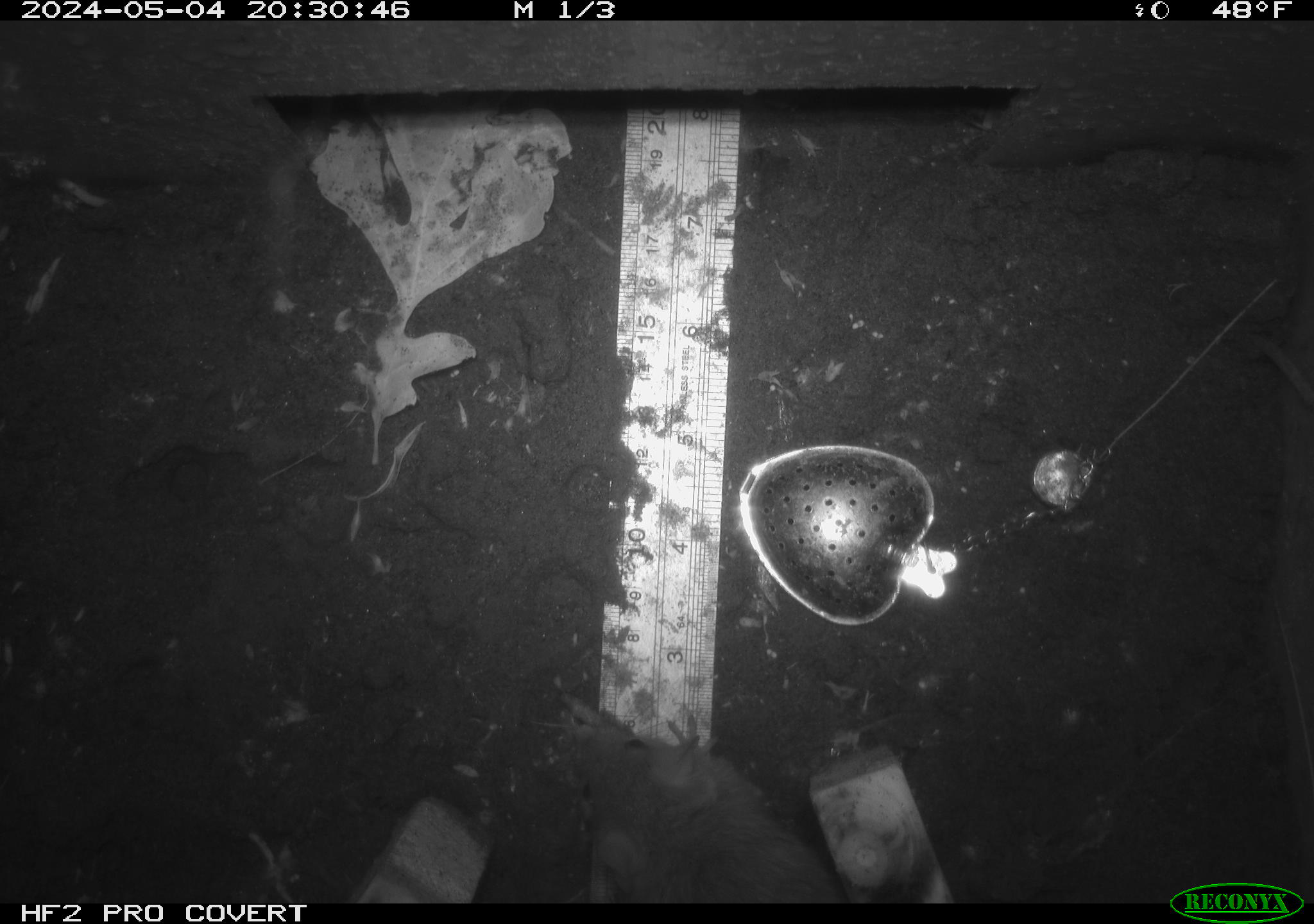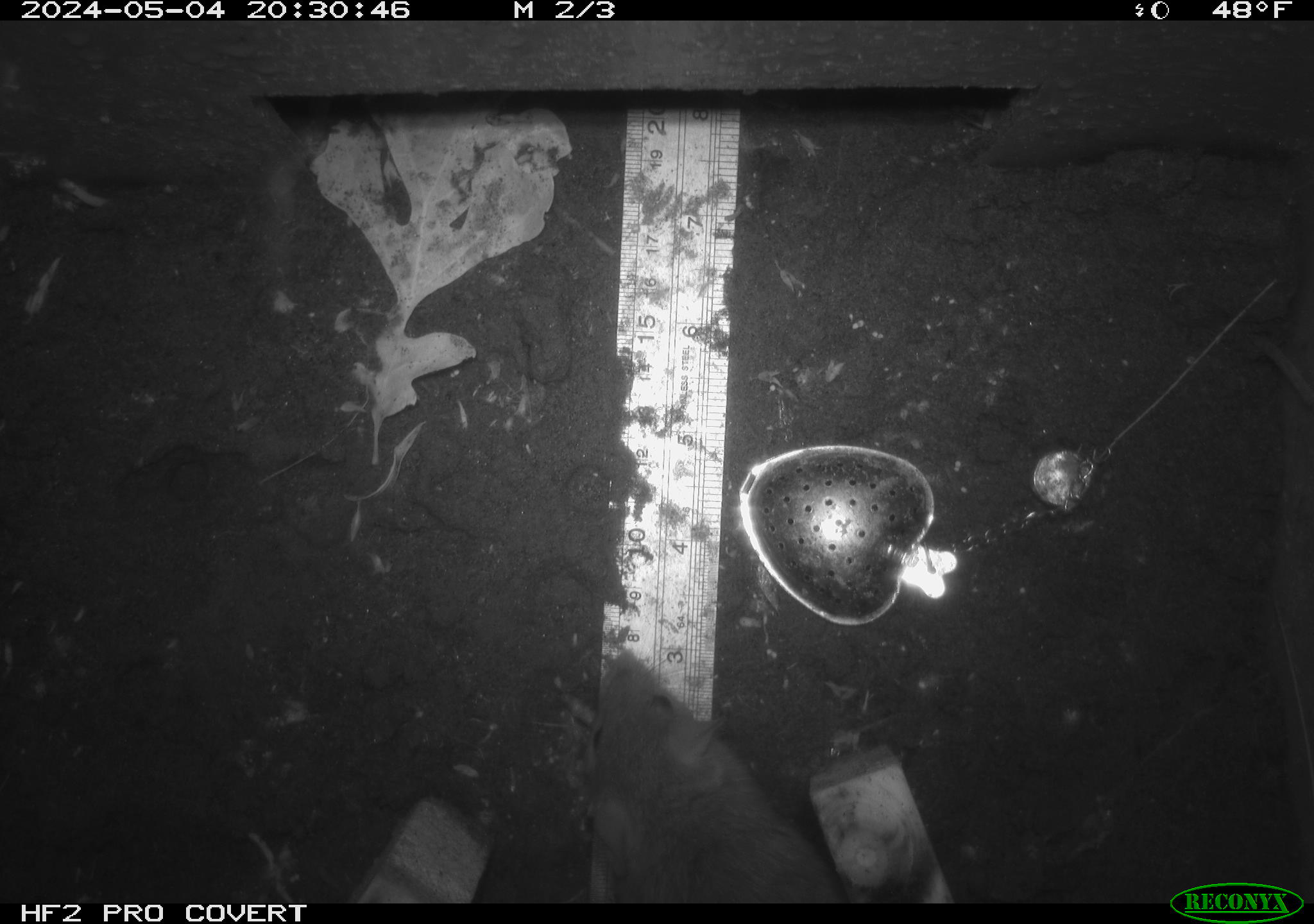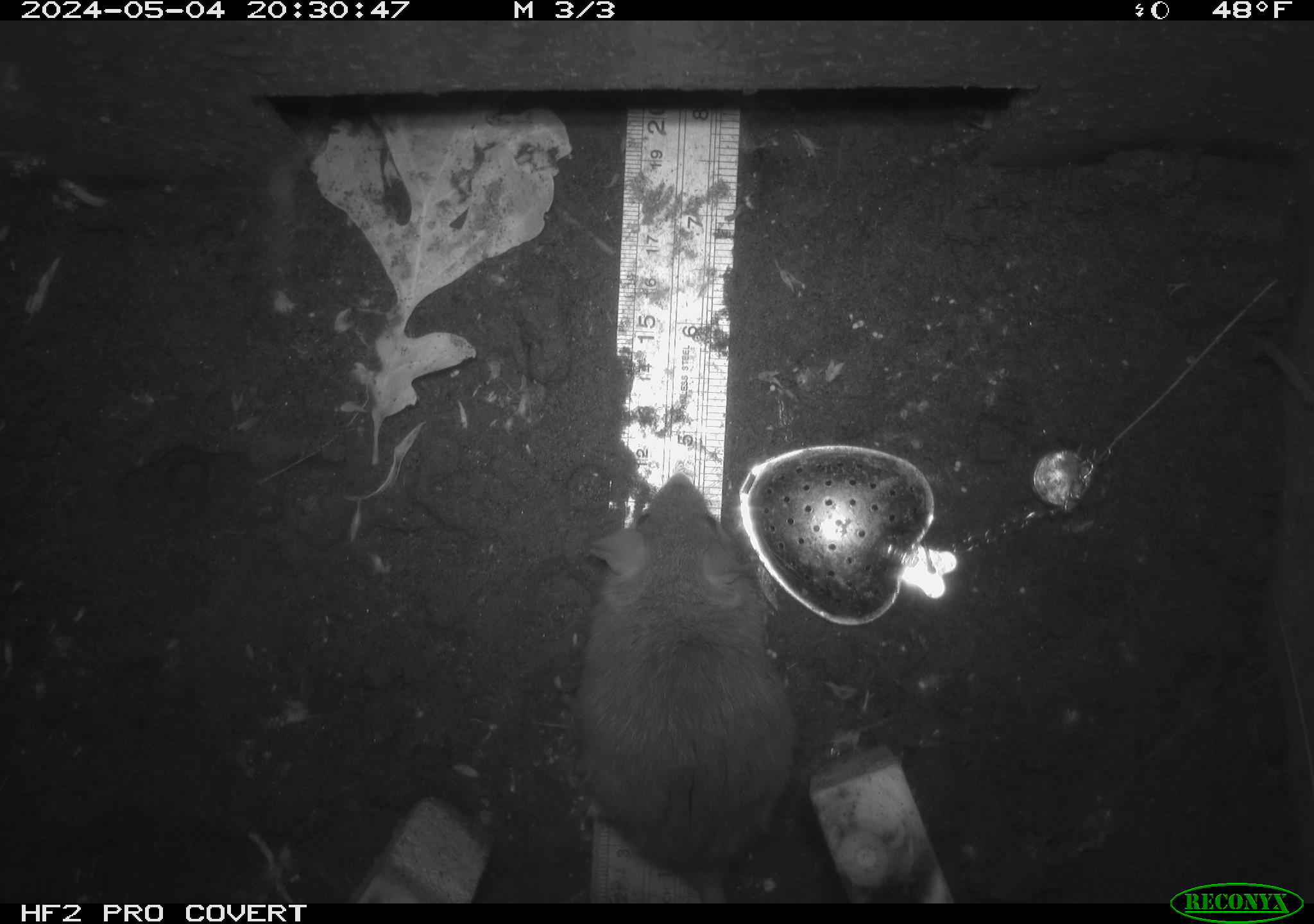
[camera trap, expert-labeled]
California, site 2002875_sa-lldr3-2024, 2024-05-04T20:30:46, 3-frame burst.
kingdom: Animalia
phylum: Chordata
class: Mammalia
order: Rodentia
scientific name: Rodentia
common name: rodent